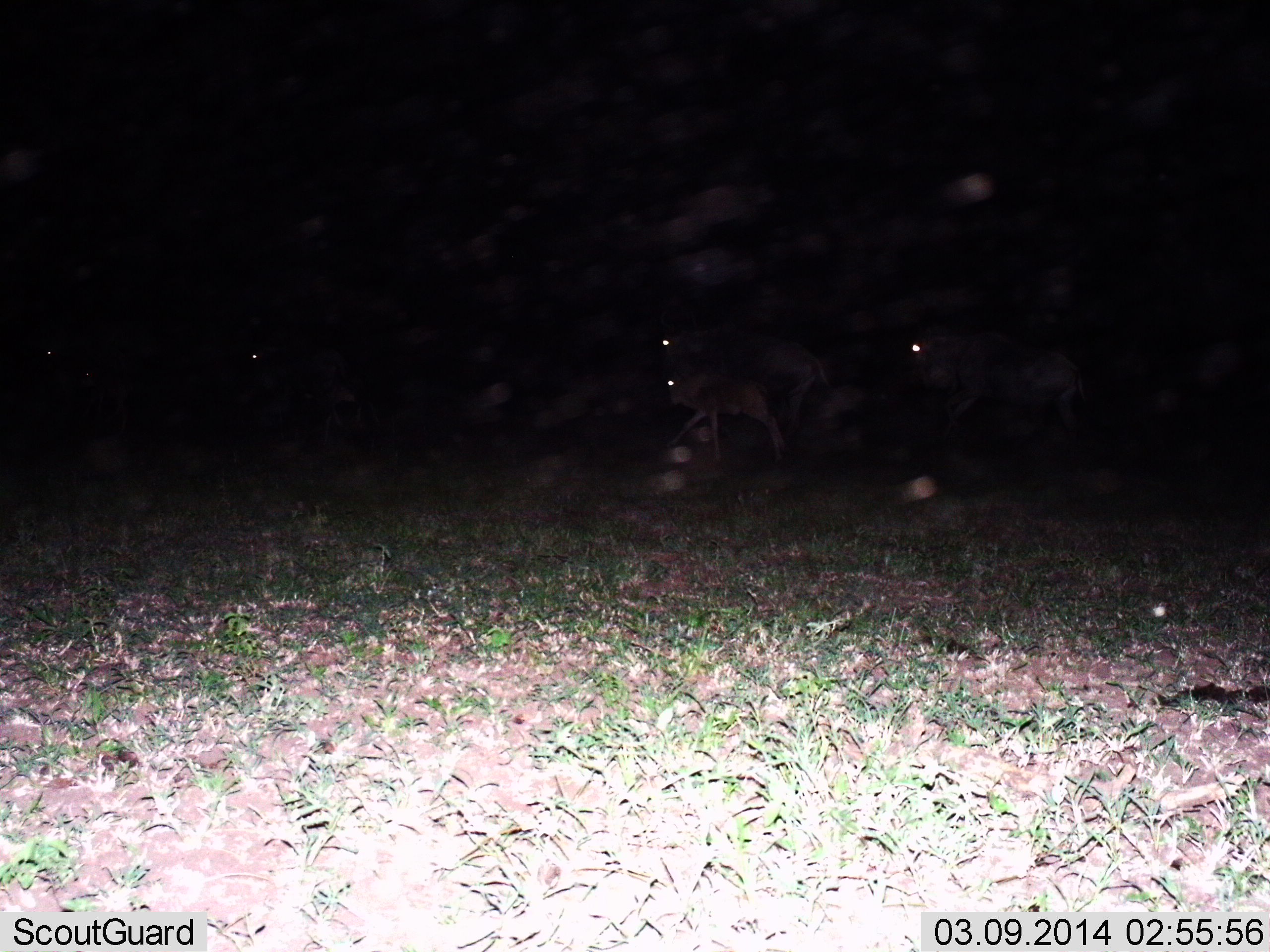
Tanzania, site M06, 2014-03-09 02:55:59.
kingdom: Animalia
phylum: Chordata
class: Mammalia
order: Artiodactyla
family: Bovidae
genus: Connochaetes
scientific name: Connochaetes taurinus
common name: blue wildebeest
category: wildebeest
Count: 3.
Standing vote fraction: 10%.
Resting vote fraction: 0%.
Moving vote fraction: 90%.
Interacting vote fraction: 0%.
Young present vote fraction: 100%.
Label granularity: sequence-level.